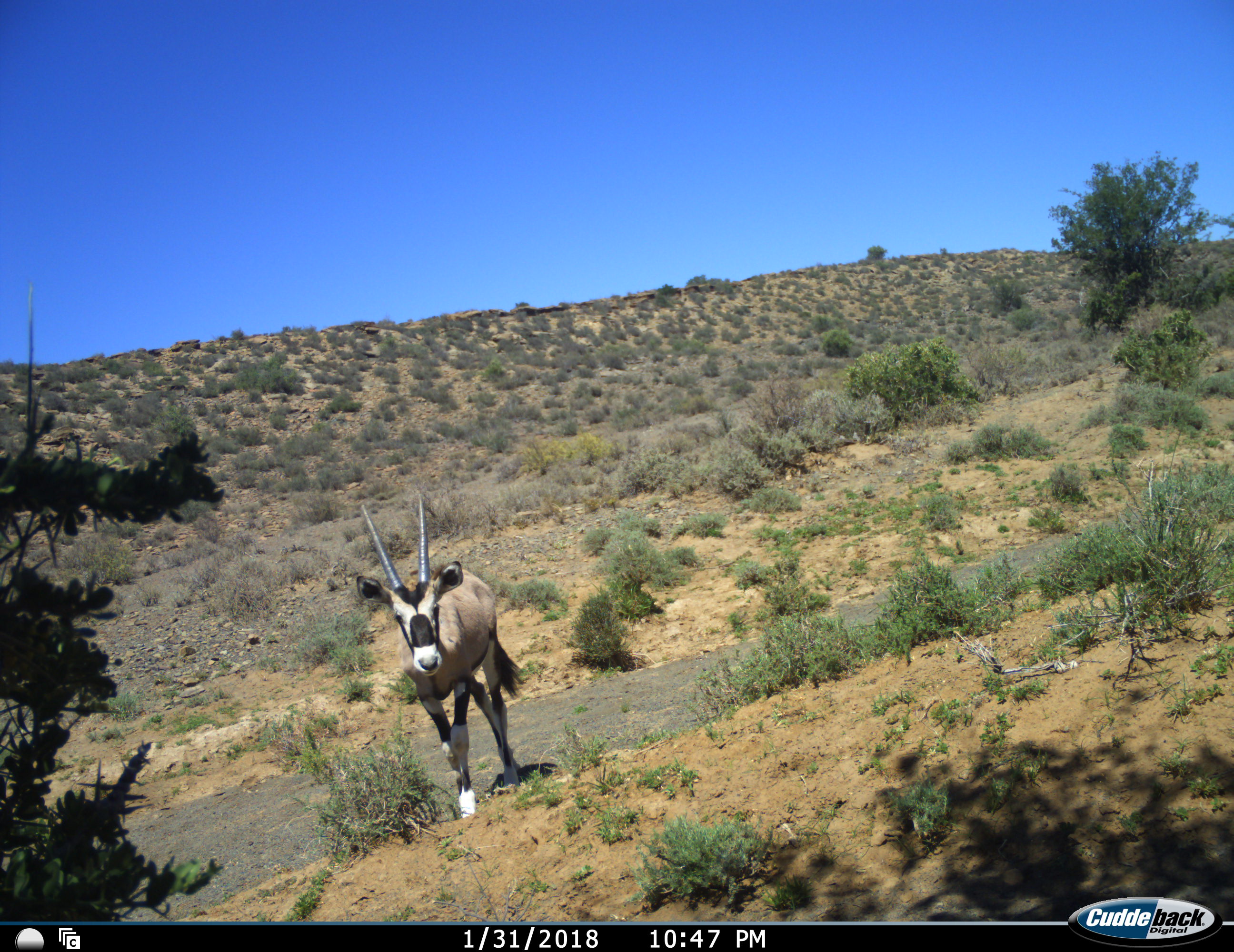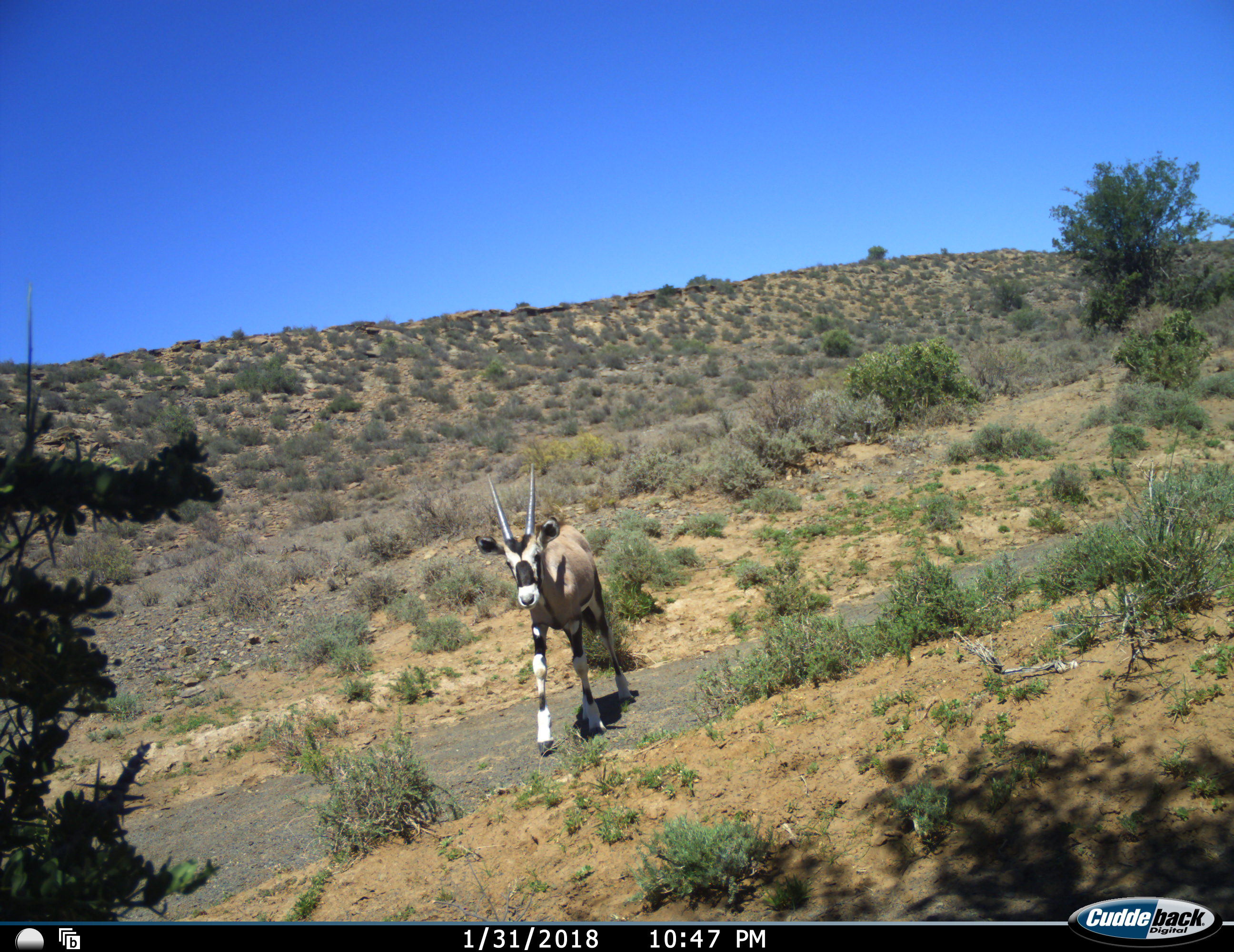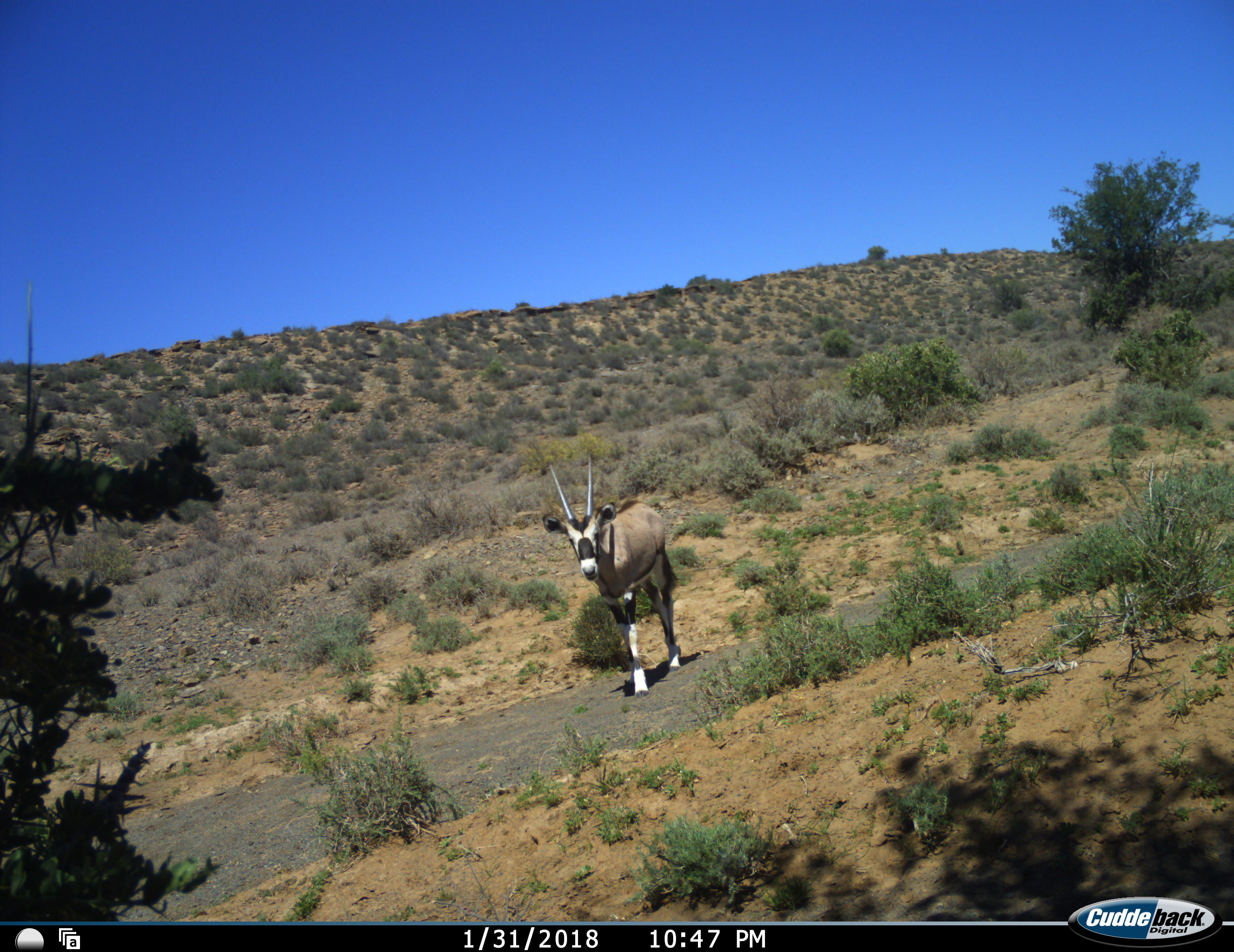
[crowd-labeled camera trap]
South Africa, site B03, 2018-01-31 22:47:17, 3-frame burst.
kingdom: Animalia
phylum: Chordata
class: Mammalia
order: Artiodactyla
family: Bovidae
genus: Oryx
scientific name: Oryx gazella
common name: gemsbok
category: gemsbokoryx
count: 1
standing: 0%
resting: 0%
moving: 100%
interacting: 0%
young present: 20%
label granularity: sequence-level